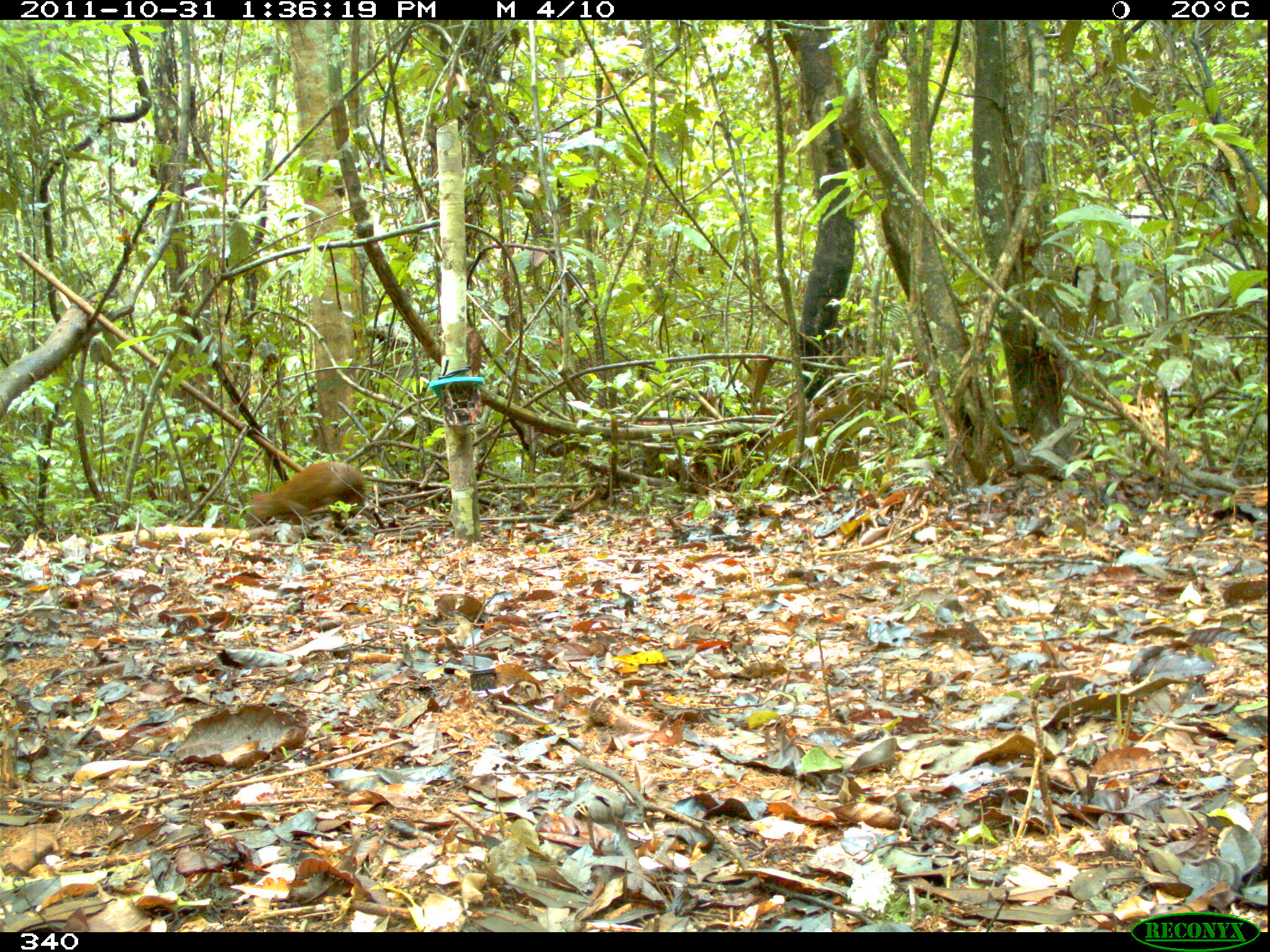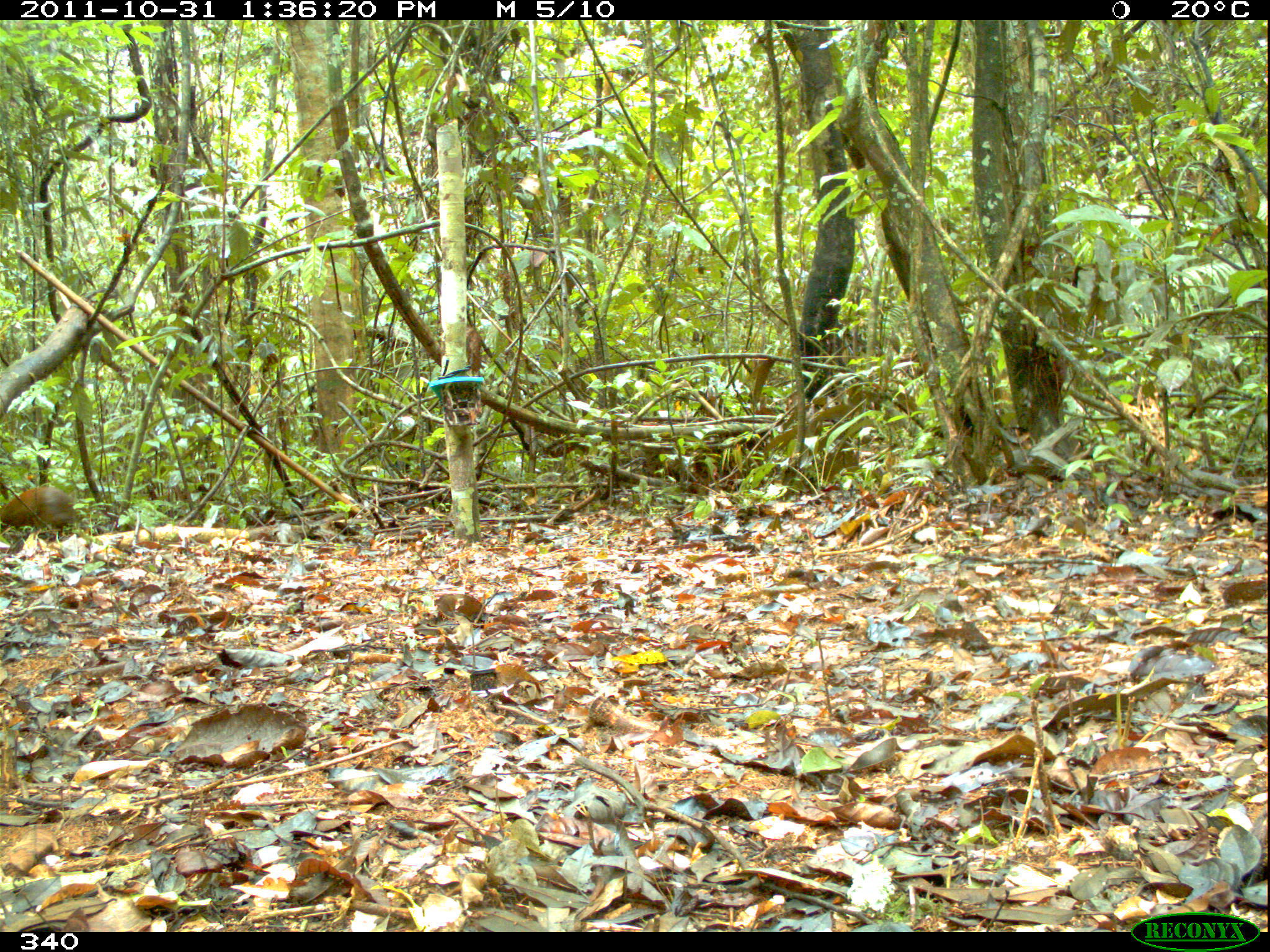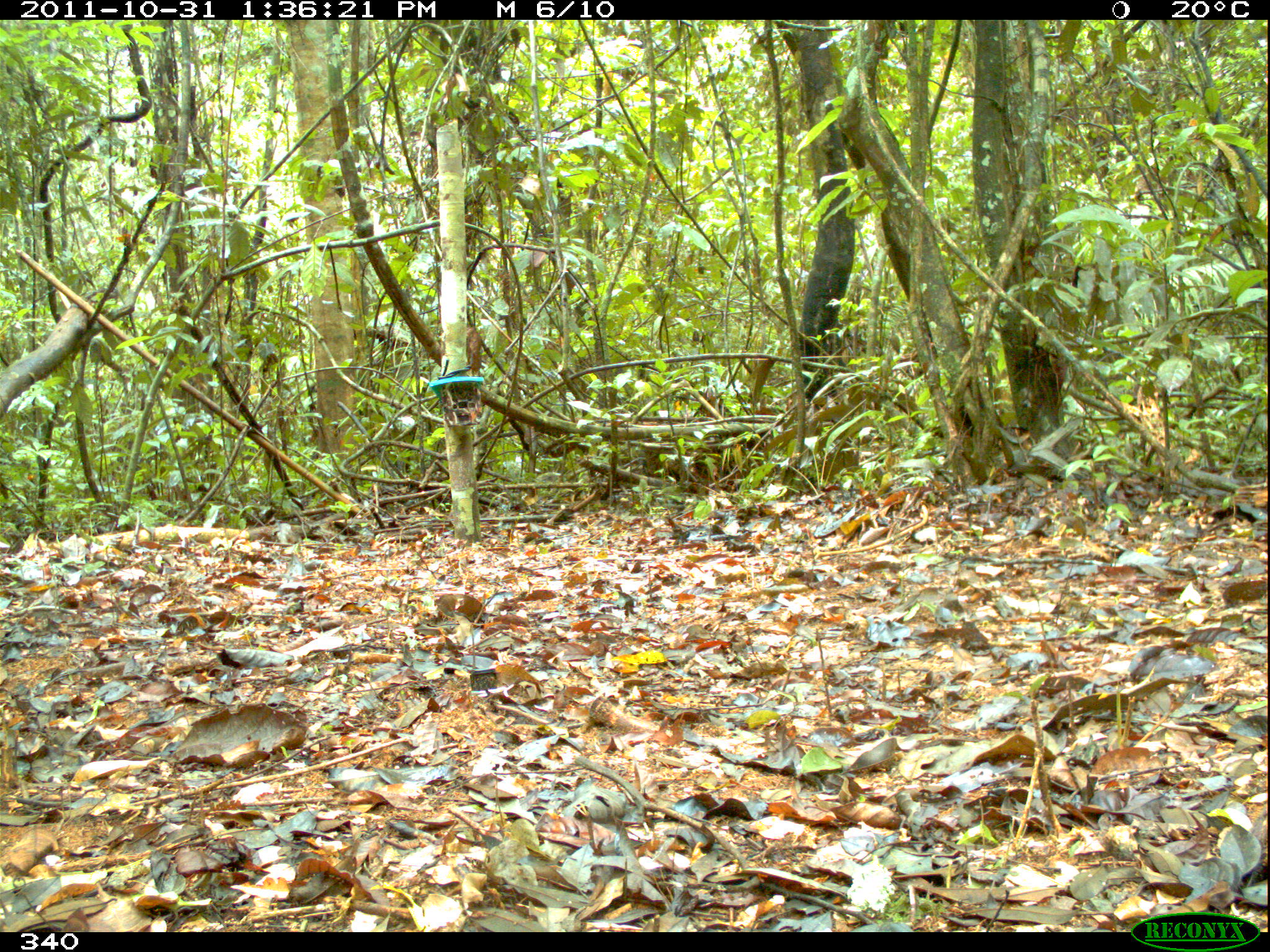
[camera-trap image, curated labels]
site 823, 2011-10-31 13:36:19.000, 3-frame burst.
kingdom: Animalia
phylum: Chordata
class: Mammalia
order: Rodentia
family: Dasyproctidae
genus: Dasyprocta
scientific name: Dasyprocta punctata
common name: central american agouti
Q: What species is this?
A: Dasyprocta punctata (central american agouti).